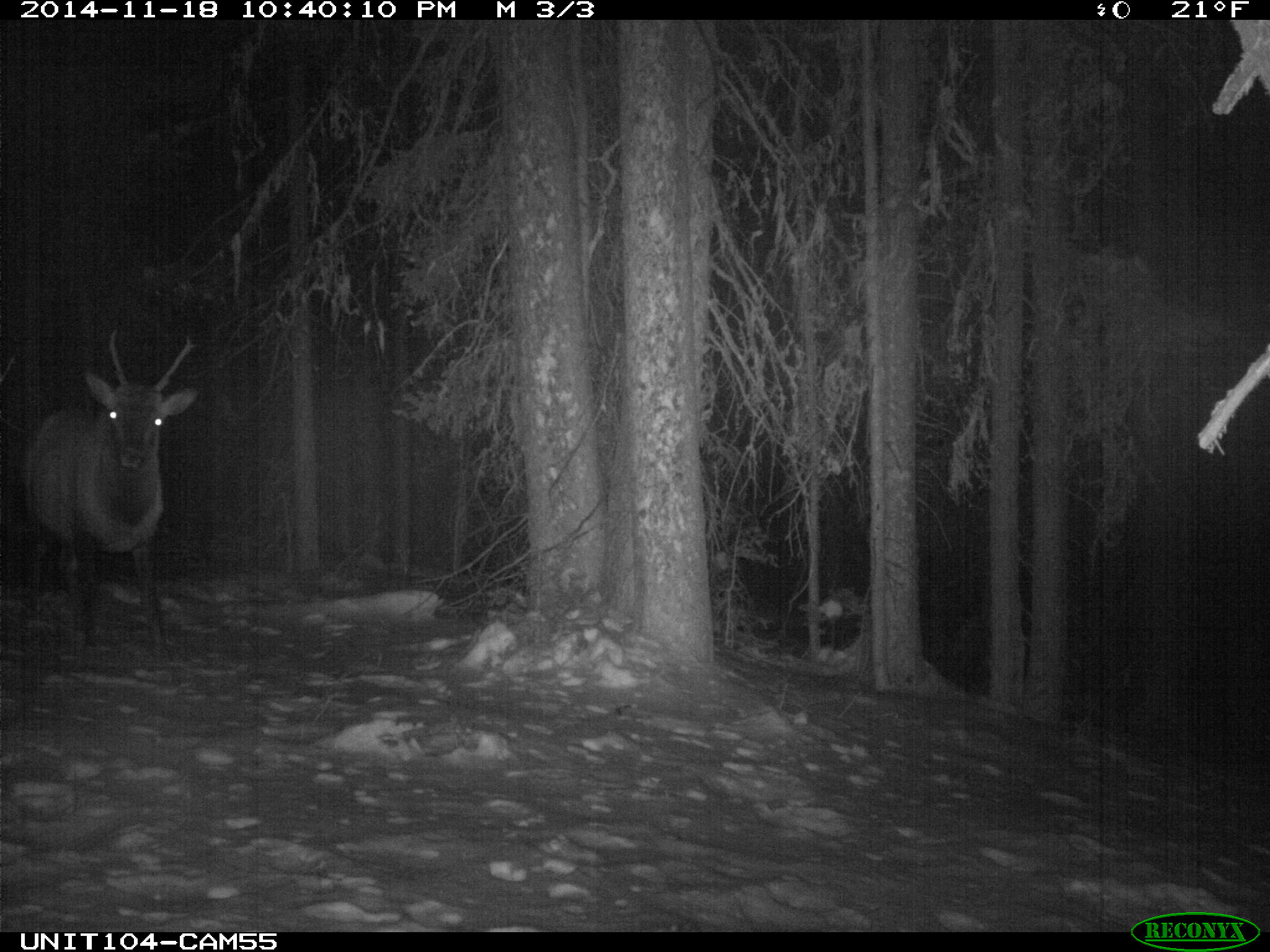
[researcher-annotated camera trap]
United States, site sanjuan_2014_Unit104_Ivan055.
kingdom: Animalia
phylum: Chordata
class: Mammalia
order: Artiodactyla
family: Cervidae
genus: Cervus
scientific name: Cervus elaphus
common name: red deer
Cervus elaphus (red deer).